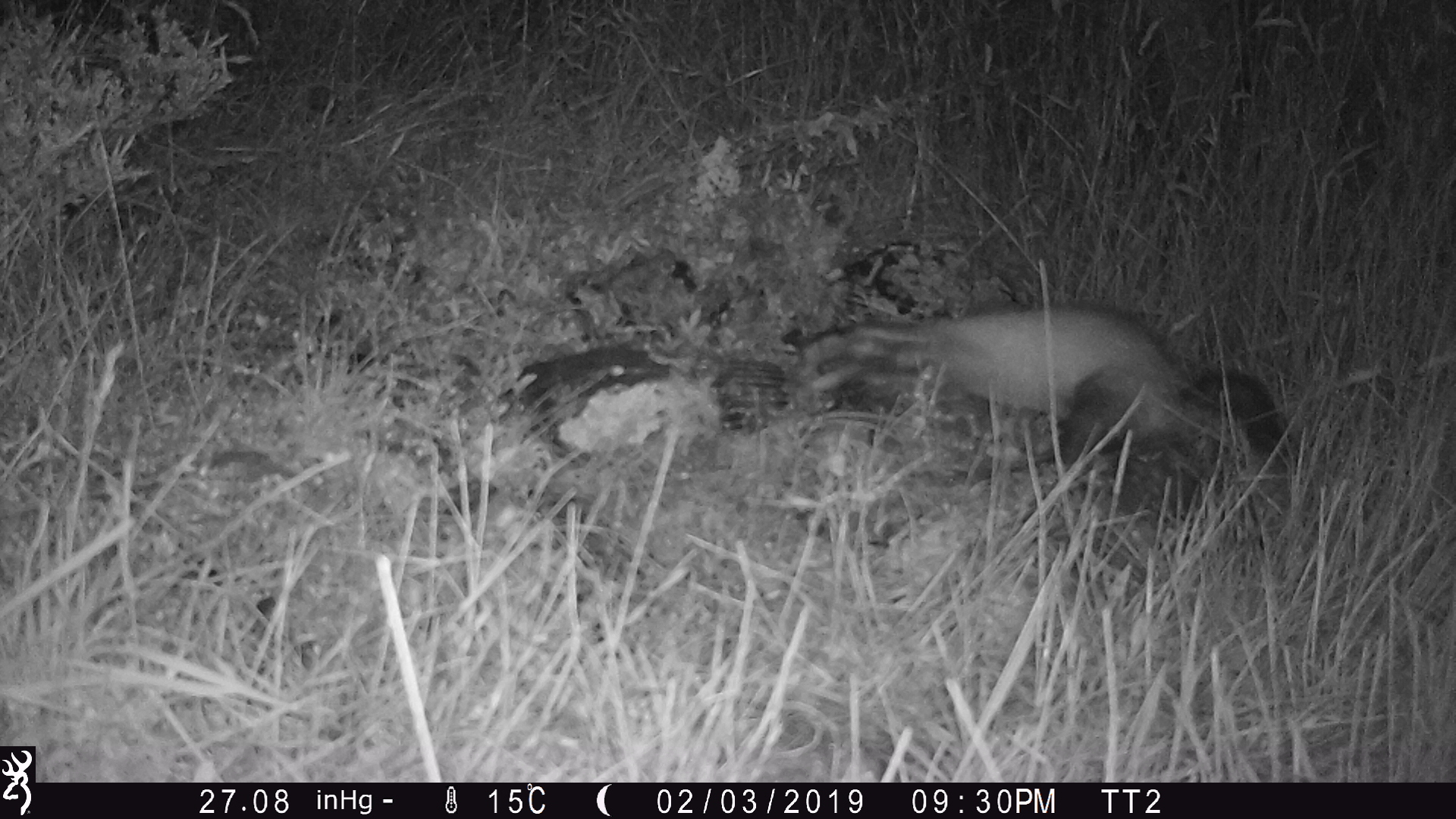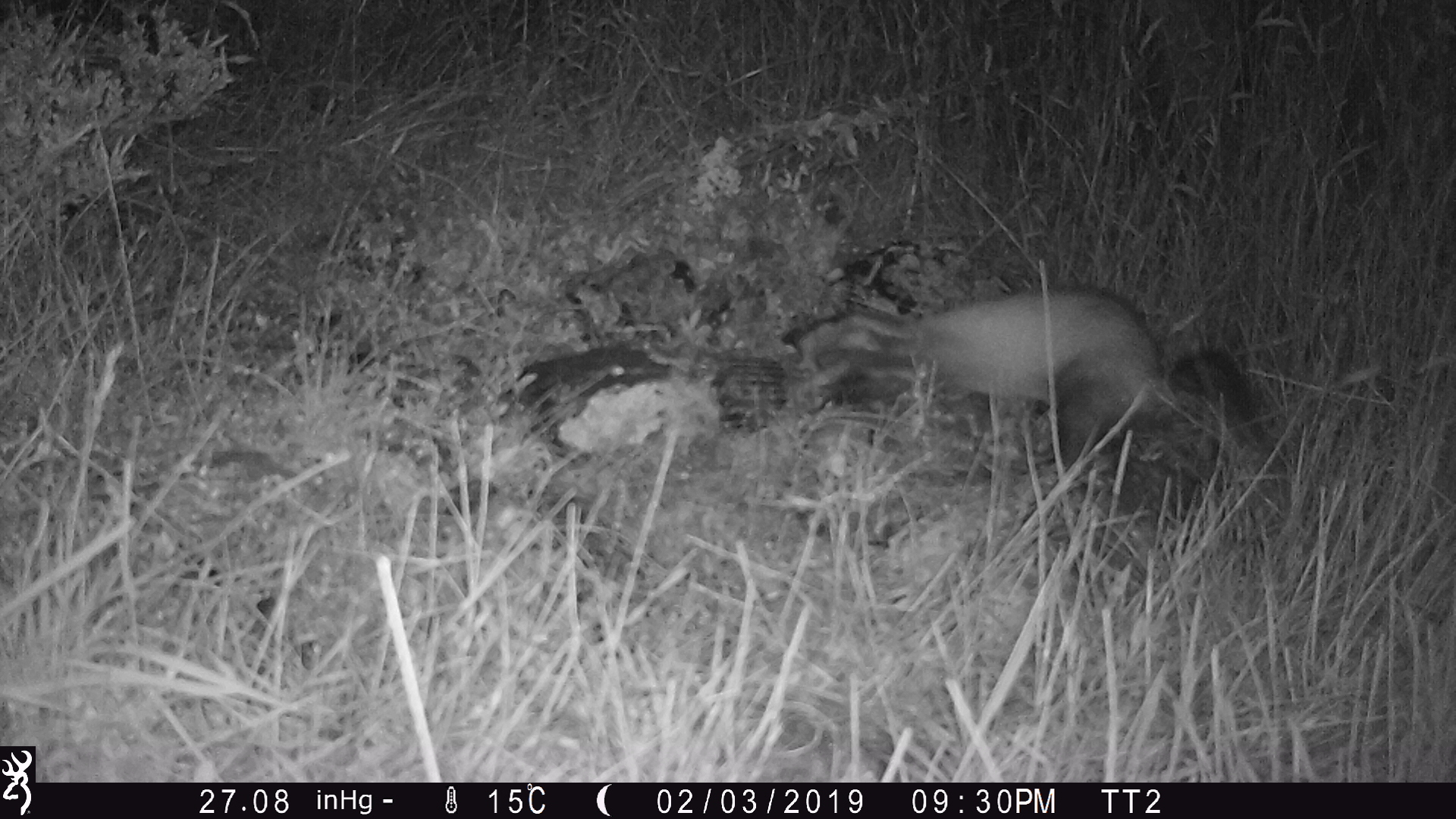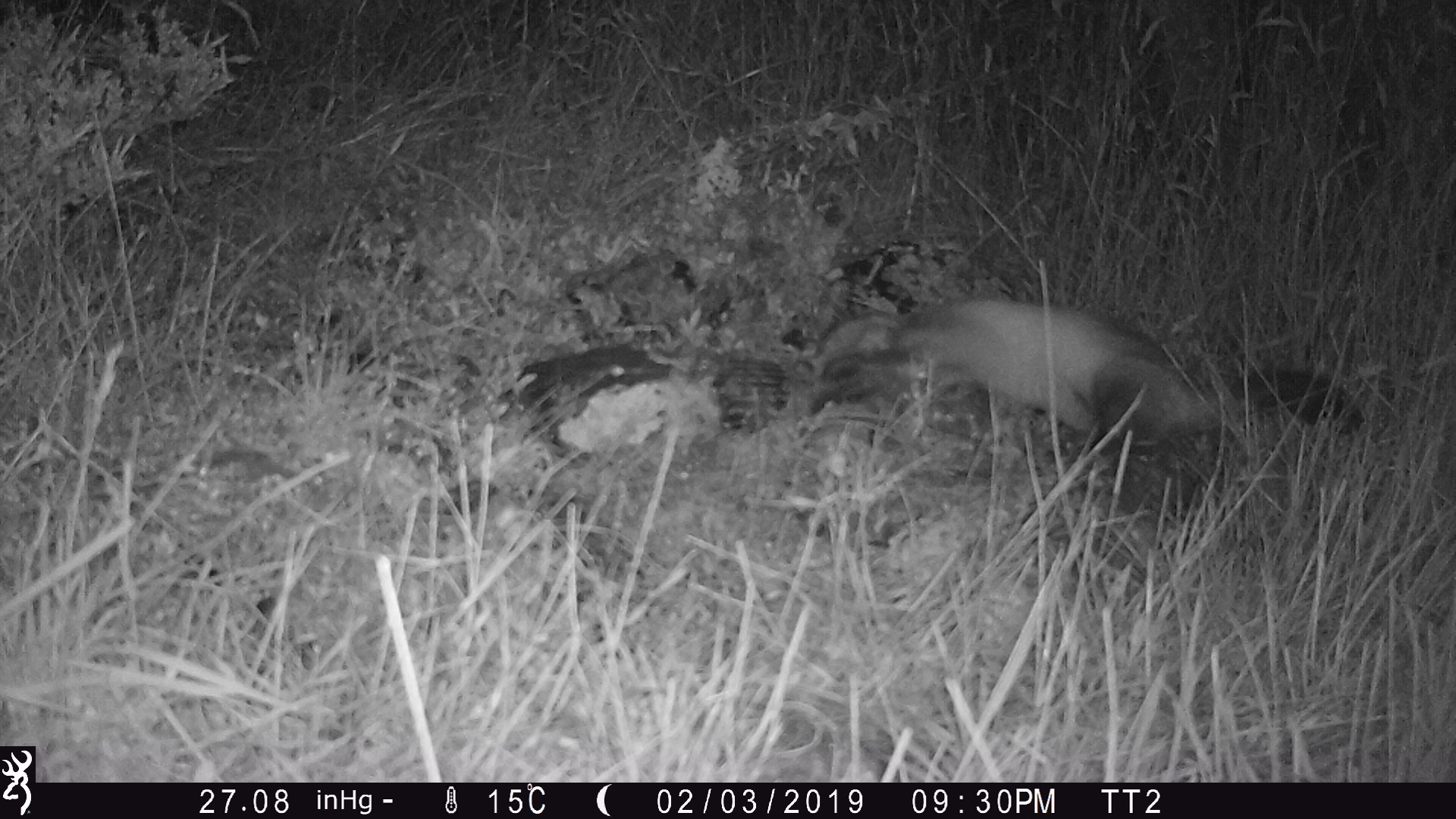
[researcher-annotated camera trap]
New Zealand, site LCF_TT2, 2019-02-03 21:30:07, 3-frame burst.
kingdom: Animalia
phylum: Chordata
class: Mammalia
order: Carnivora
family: Mustelidae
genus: Mustela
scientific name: Mustela furo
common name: ferret